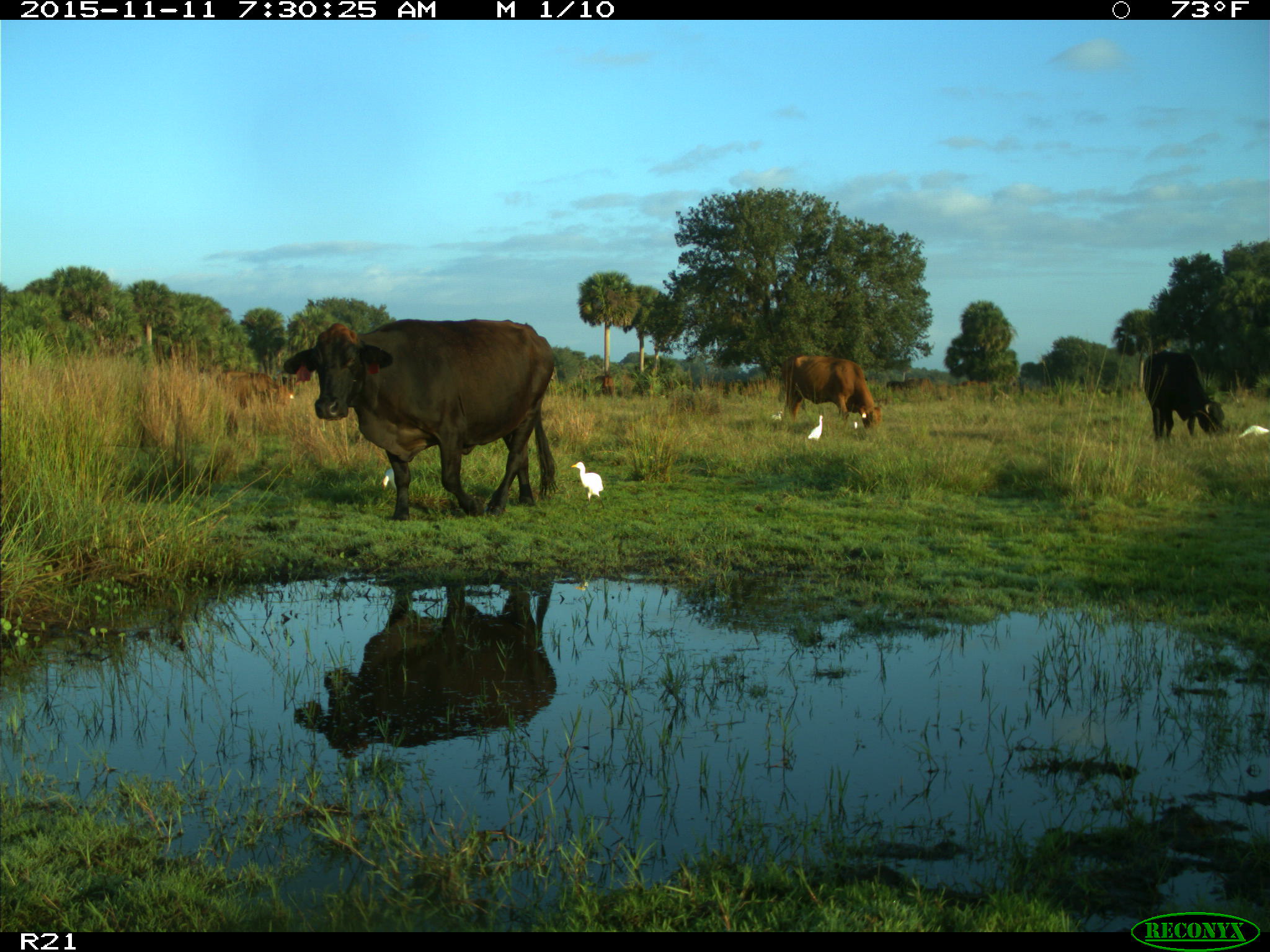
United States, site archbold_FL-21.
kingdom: Animalia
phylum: Chordata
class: Mammalia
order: Artiodactyla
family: Bovidae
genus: Bos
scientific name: Bos taurus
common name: domestic cow